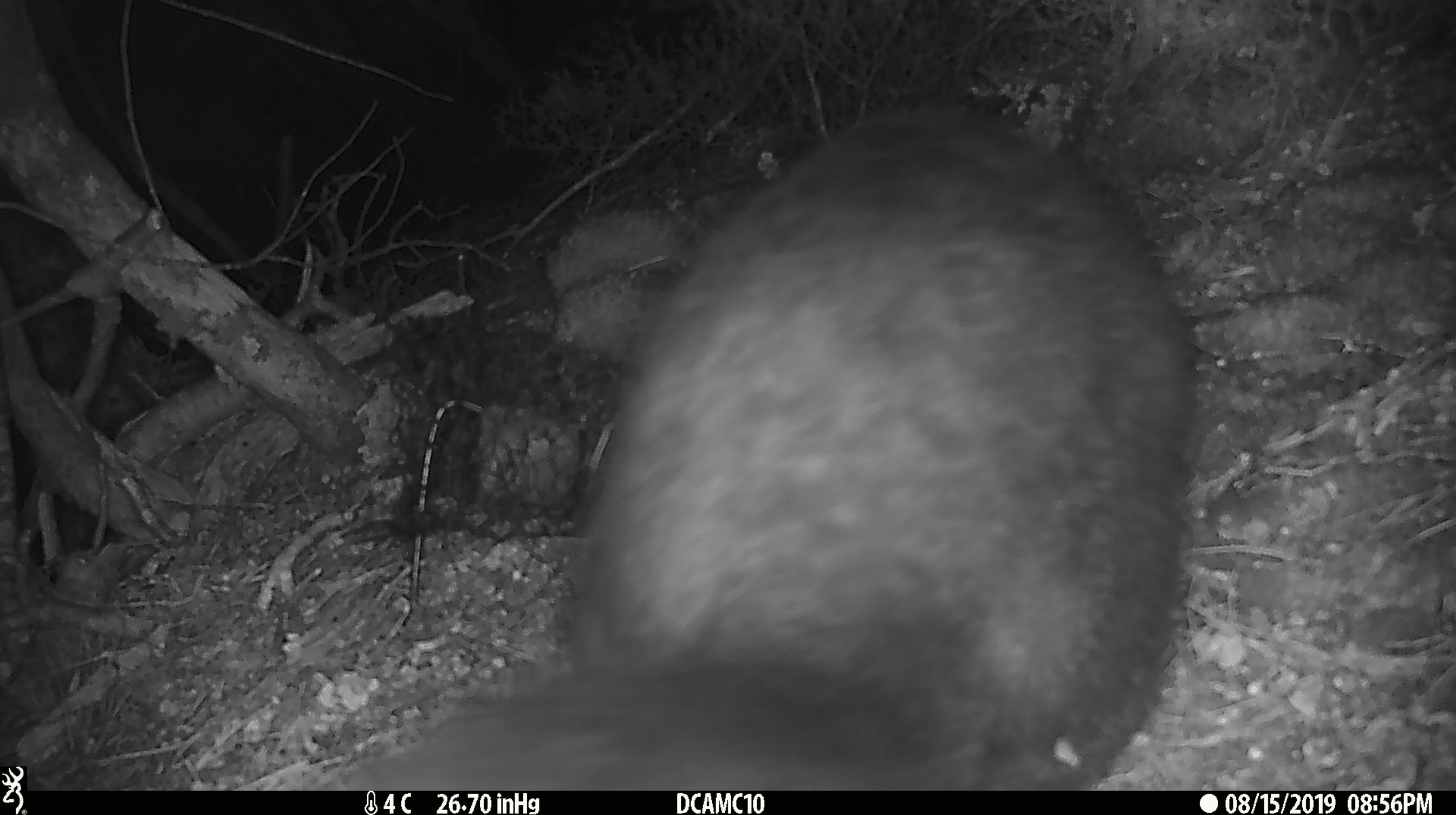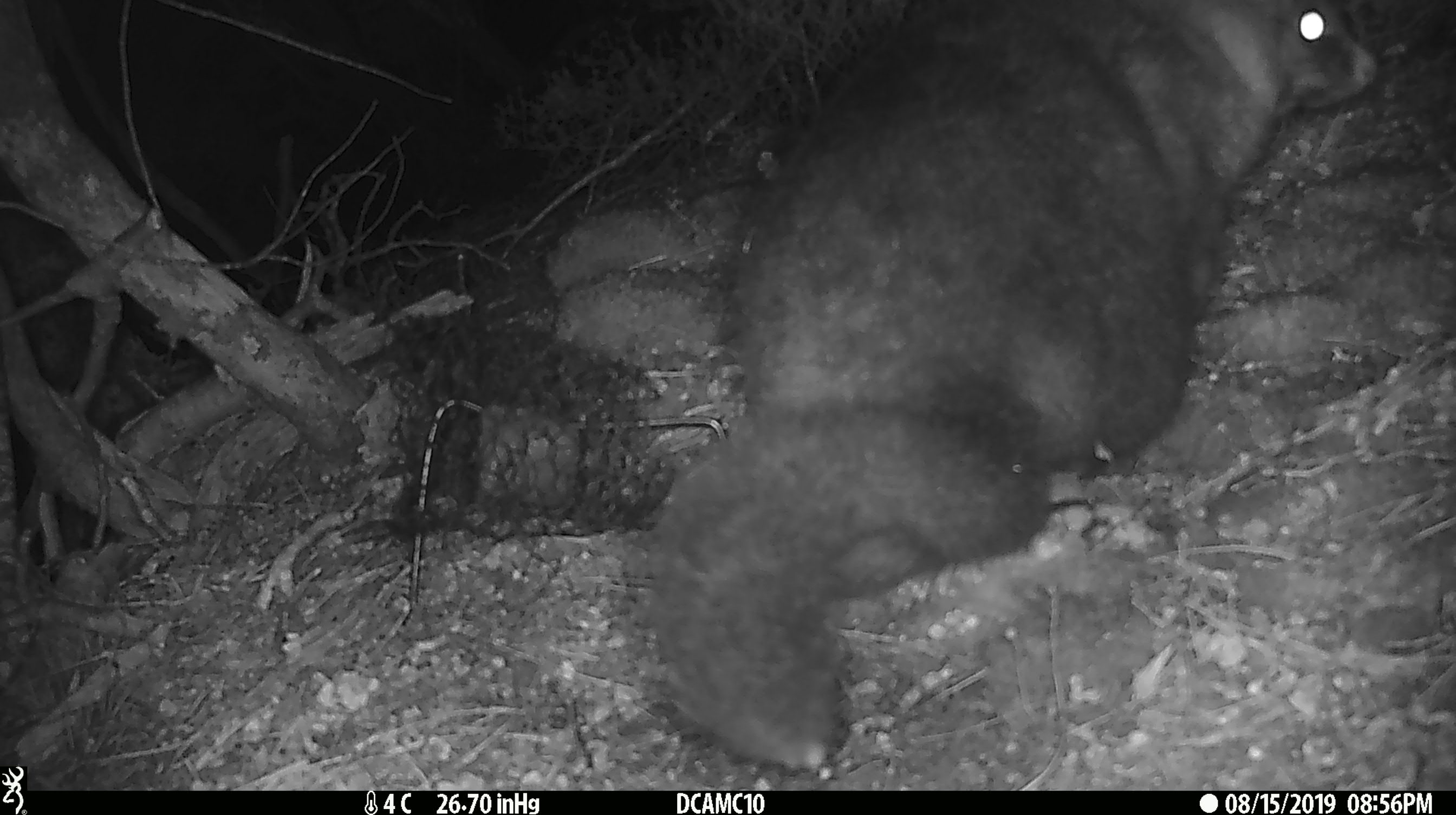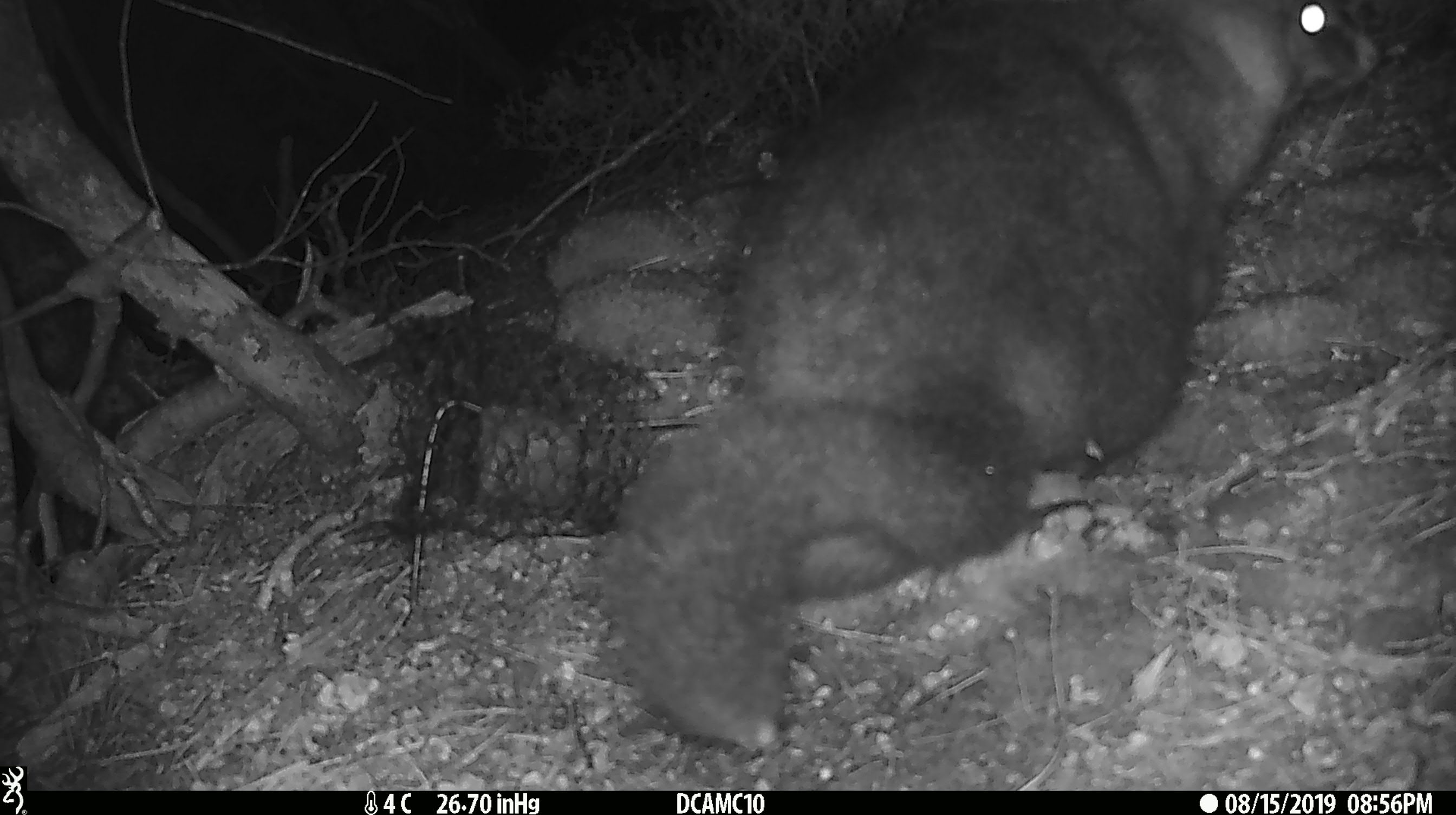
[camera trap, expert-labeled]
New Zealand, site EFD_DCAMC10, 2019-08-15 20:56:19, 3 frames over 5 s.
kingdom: Animalia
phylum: Chordata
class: Mammalia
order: Diprotodontia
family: Phalangeridae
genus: Trichosurus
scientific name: Trichosurus vulpecula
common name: common brushtail possum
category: possum